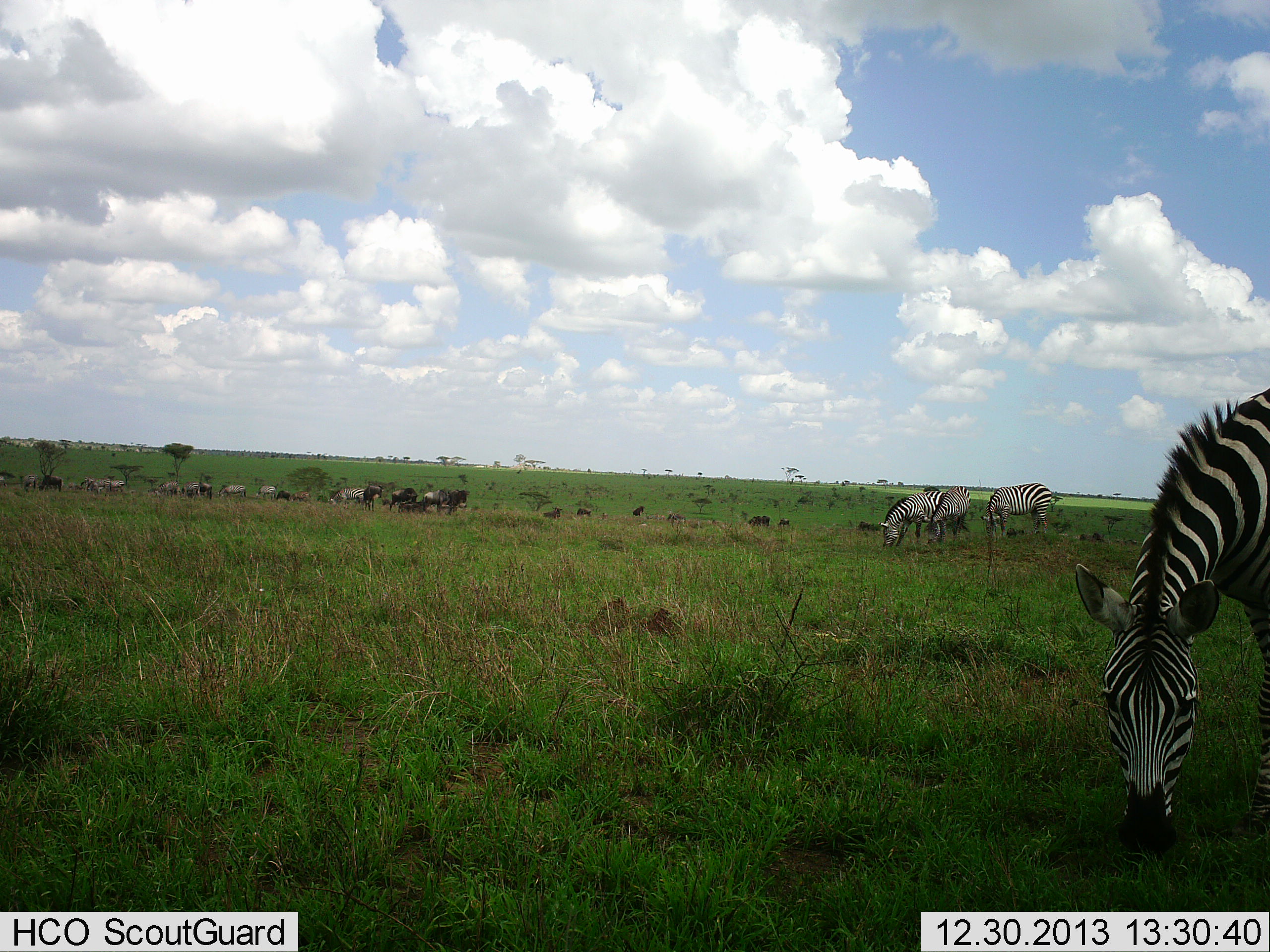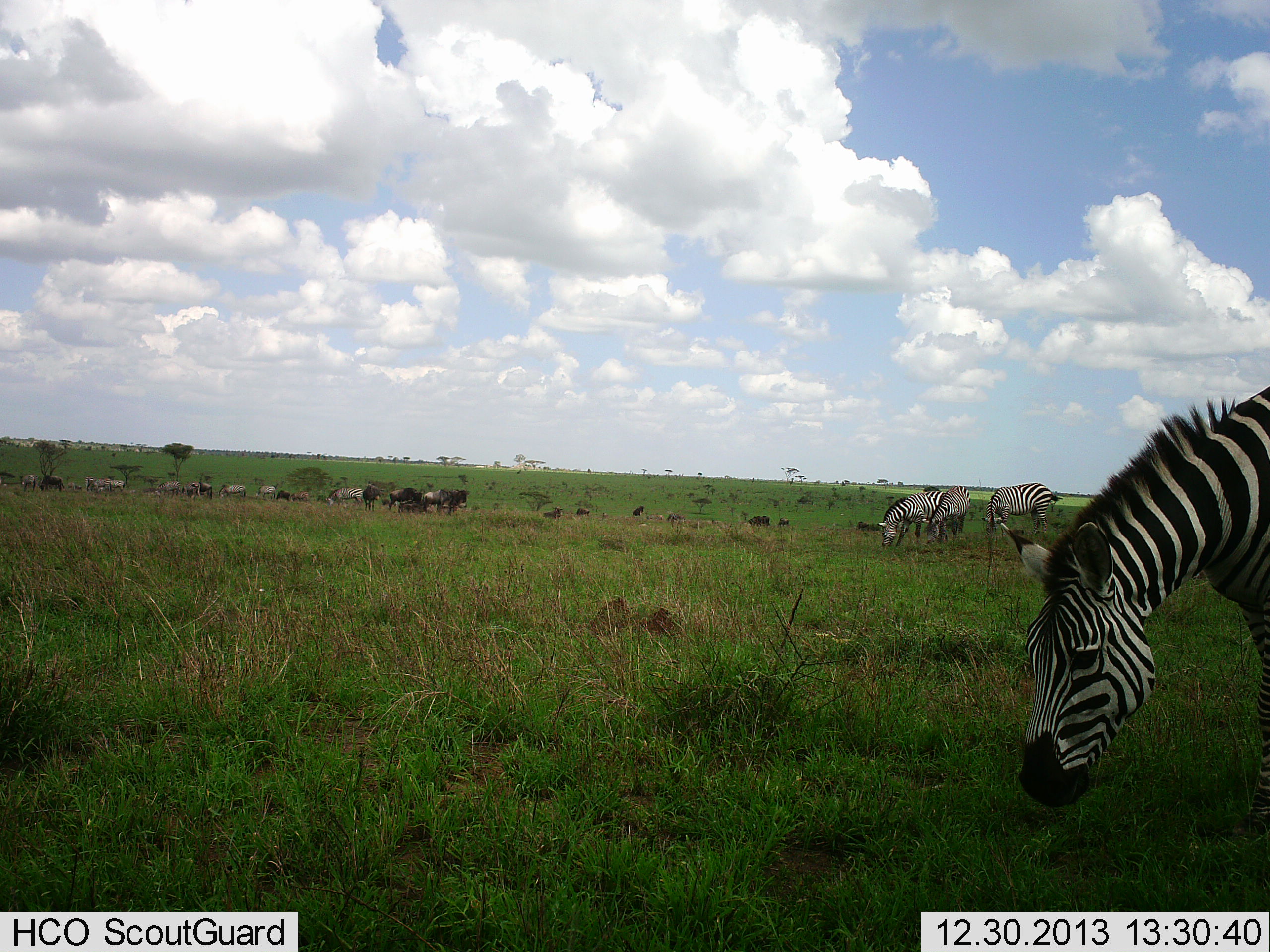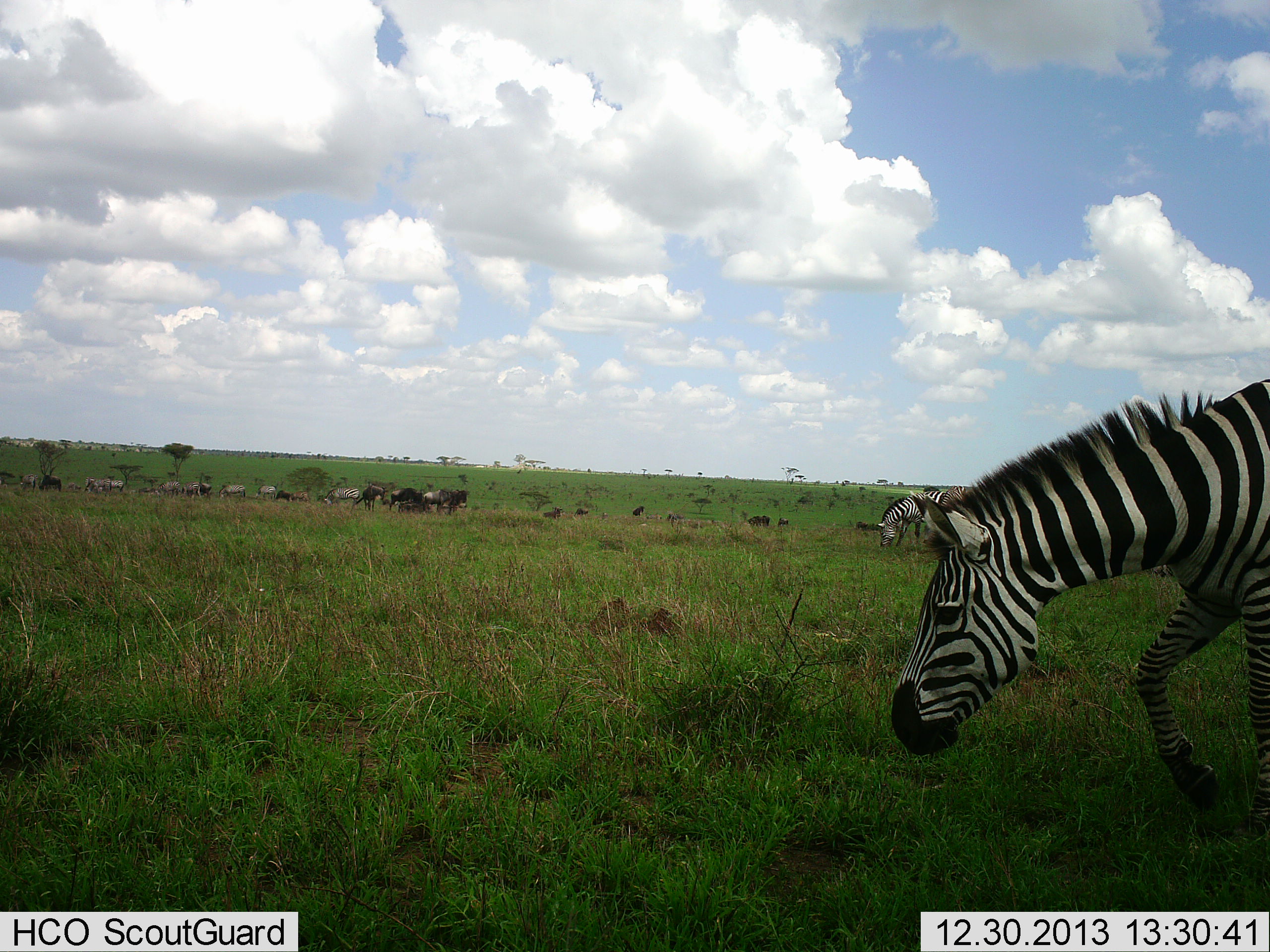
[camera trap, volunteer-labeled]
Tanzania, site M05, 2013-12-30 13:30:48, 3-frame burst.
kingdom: Animalia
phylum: Chordata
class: Mammalia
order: Artiodactyla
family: Bovidae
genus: Connochaetes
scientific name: Connochaetes taurinus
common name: blue wildebeest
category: wildebeest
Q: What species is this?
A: Wildebeest (blue wildebeest) (Connochaetes taurinus).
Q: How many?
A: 11-50.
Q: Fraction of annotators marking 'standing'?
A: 76%.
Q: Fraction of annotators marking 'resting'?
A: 8%.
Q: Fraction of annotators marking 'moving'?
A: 11%.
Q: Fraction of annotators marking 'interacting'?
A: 0%.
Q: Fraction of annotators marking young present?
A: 0%.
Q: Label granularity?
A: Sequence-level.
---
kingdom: Animalia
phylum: Chordata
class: Mammalia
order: Perissodactyla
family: Equidae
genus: Equus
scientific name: Equus quagga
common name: plains zebra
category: zebra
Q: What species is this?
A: Zebra (plains zebra) (Equus quagga).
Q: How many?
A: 4.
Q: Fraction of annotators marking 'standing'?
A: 39%.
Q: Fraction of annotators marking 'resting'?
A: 4%.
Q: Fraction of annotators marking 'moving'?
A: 16%.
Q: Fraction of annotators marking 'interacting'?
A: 4%.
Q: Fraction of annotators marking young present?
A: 0%.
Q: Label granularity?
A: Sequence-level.